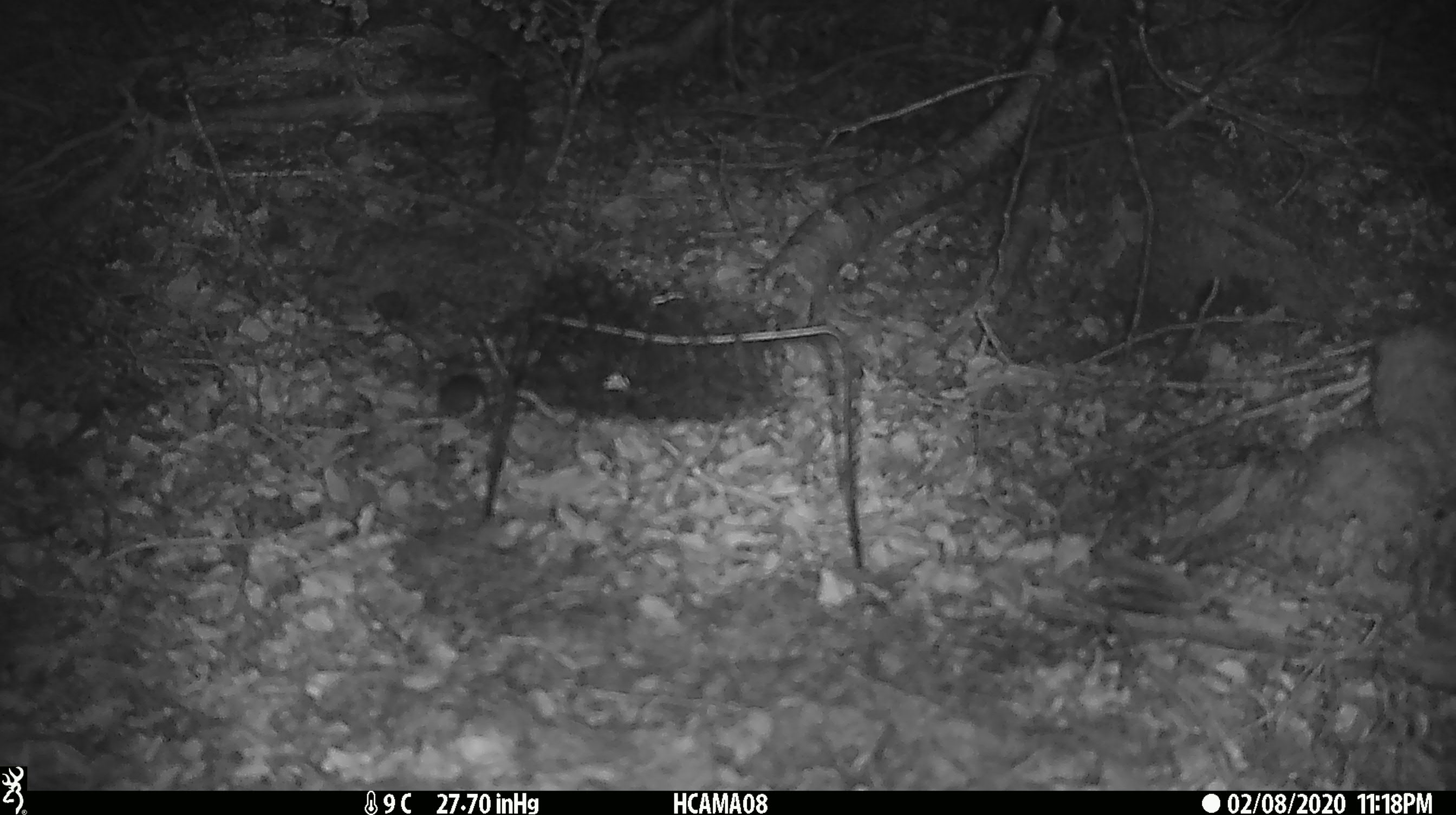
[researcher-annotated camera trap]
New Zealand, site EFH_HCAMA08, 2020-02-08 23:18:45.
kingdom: Animalia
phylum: Chordata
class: Mammalia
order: Rodentia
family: Muridae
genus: Mus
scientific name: Mus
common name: mouse